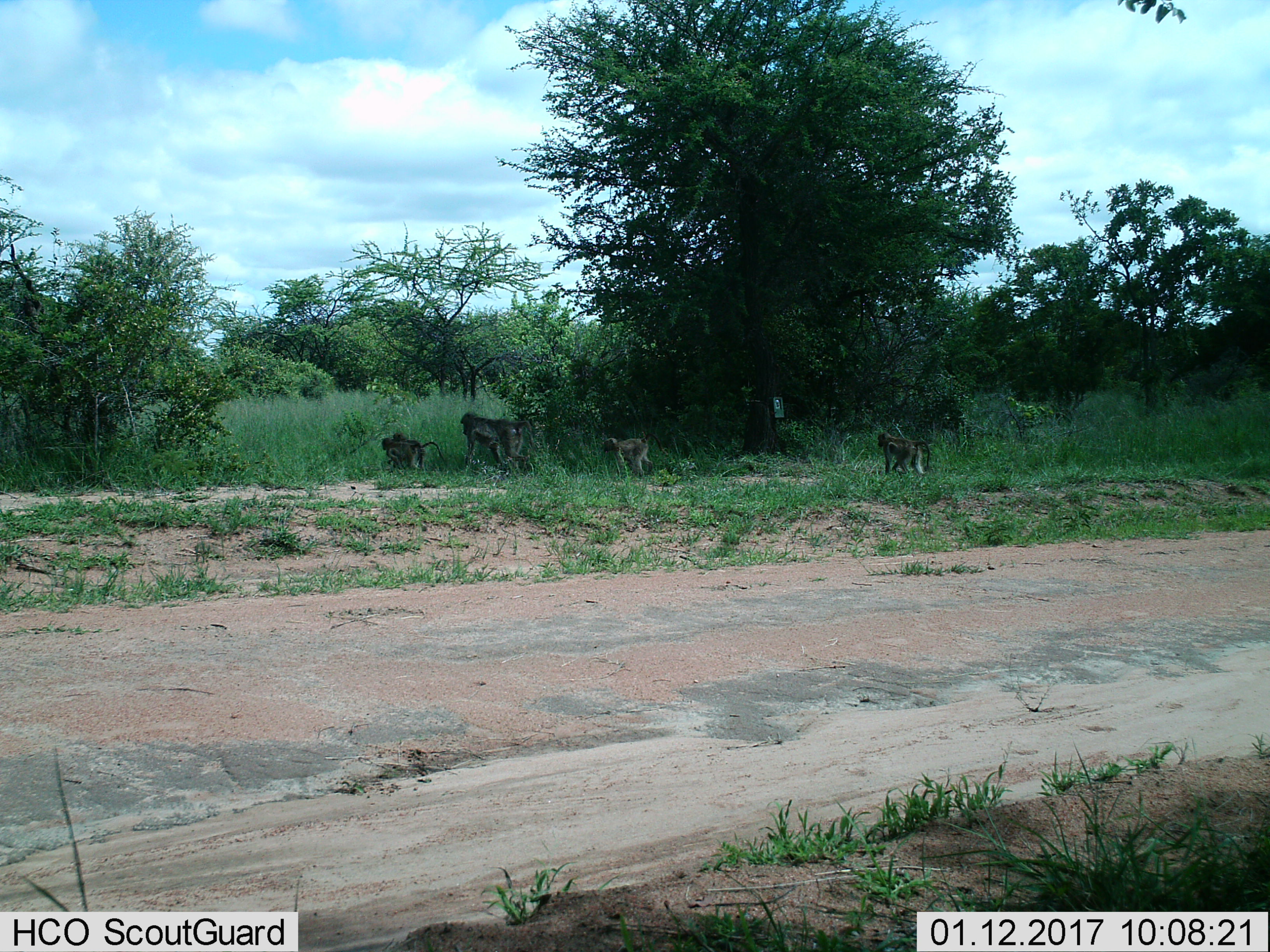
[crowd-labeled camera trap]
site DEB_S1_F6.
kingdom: Animalia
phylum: Chordata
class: Mammalia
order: Primates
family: Cercopithecidae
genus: Papio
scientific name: Papio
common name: baboon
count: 5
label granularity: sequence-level